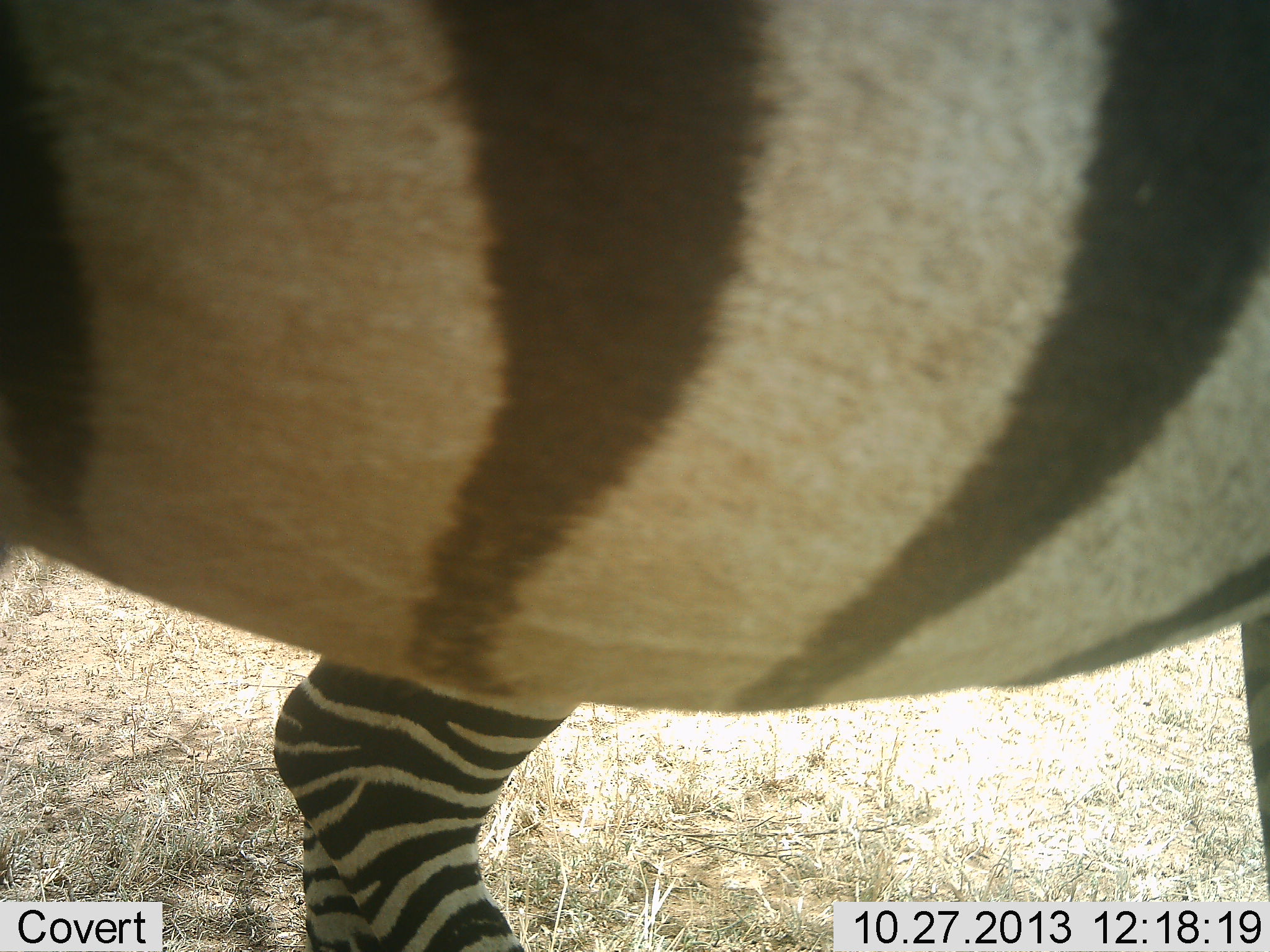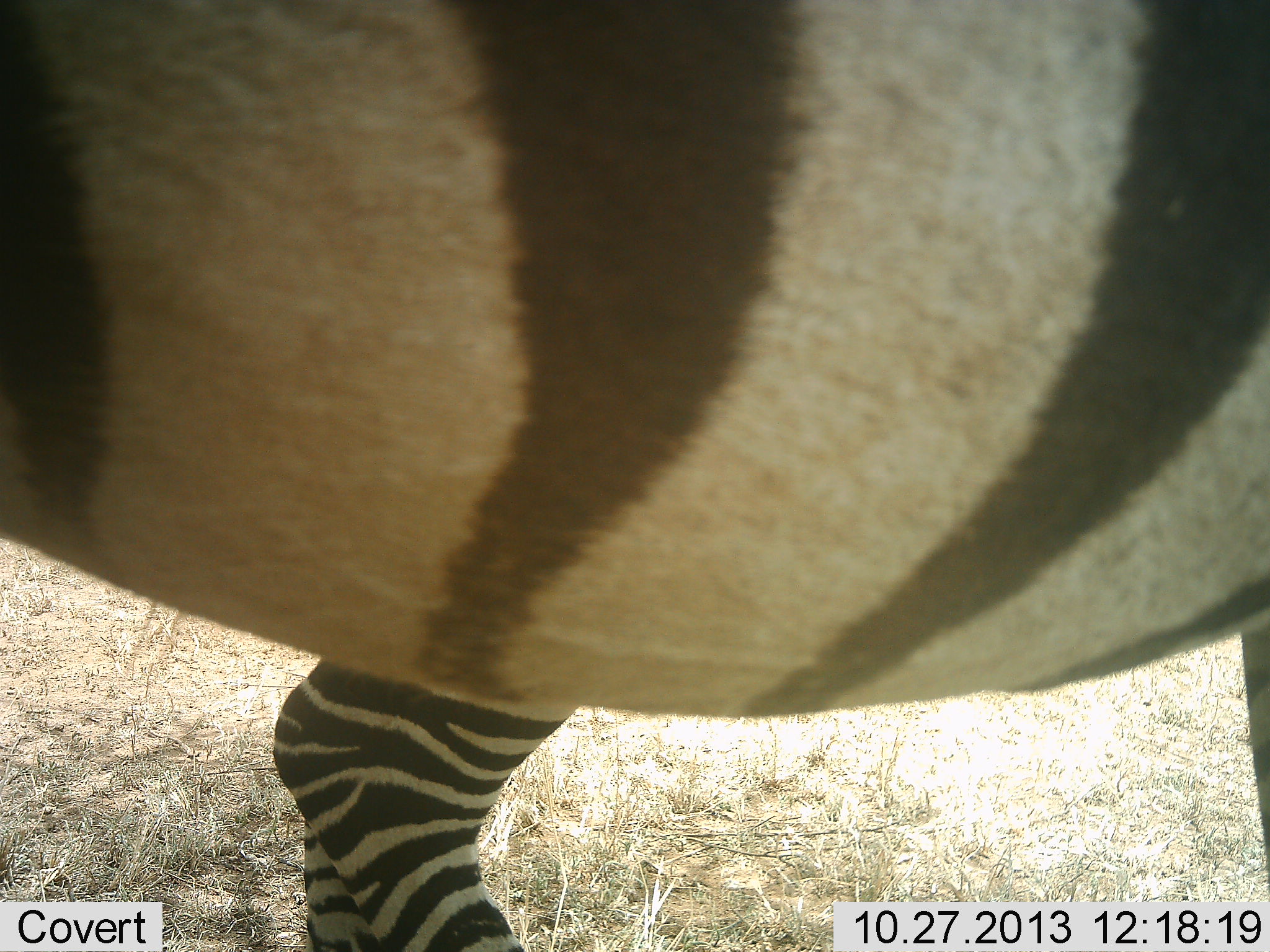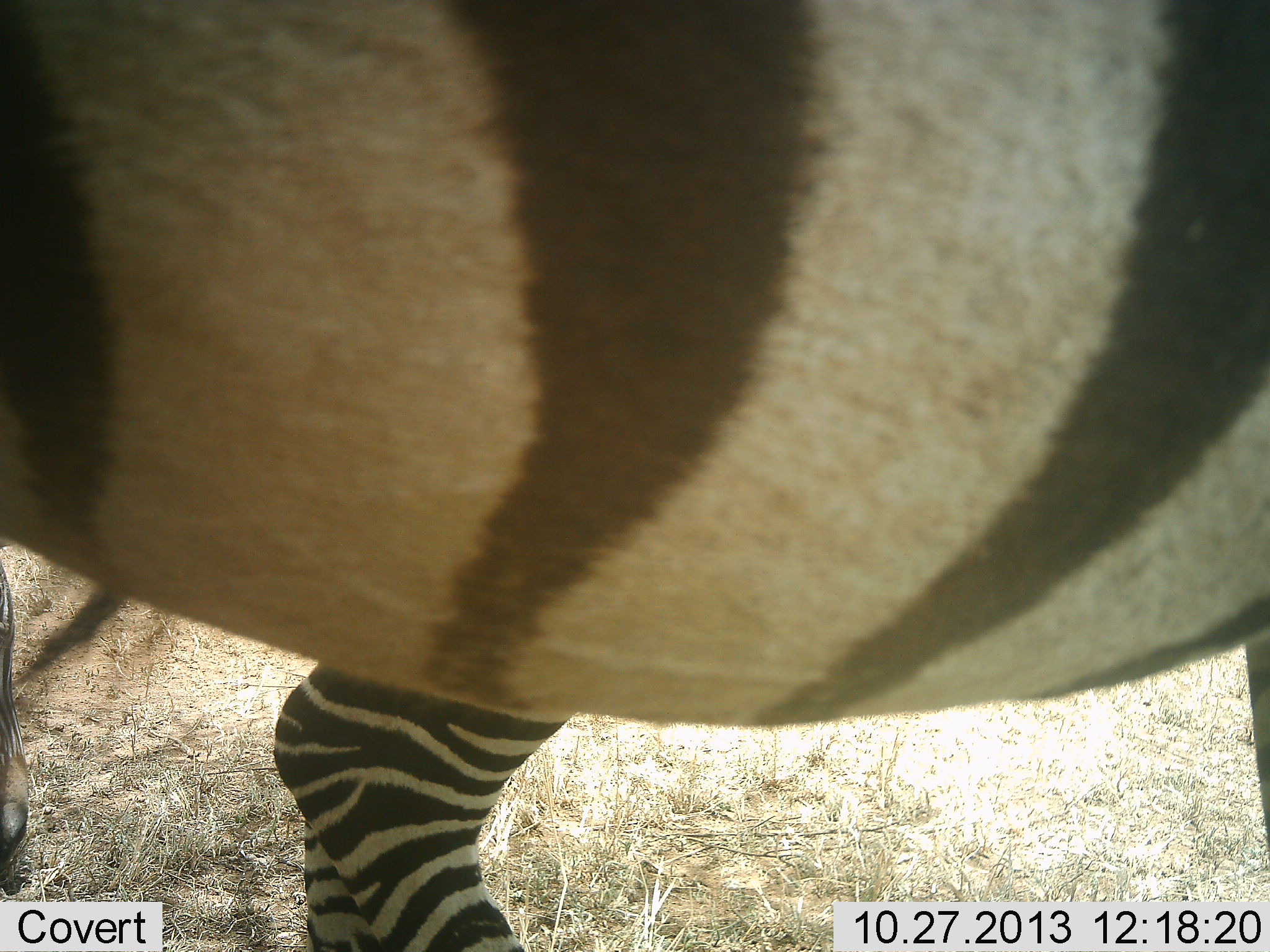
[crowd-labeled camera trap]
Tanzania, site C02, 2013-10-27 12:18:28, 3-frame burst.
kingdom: Animalia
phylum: Chordata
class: Mammalia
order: Perissodactyla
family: Equidae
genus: Equus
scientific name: Equus quagga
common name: plains zebra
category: zebra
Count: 2.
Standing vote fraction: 100%.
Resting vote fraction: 0%.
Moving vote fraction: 0%.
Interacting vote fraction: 0%.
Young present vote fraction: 0%.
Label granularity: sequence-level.